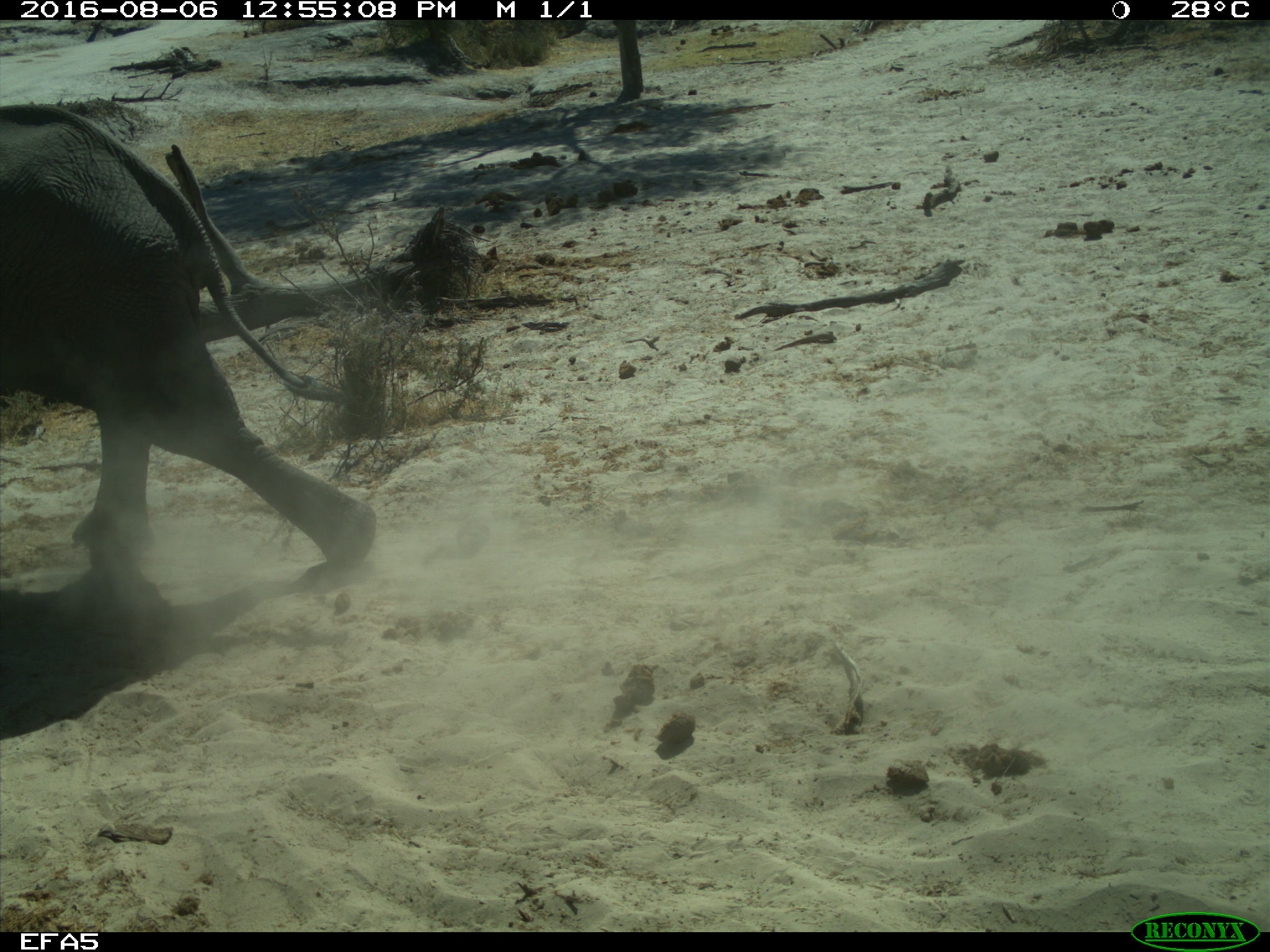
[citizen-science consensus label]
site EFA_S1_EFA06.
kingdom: Animalia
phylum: Chordata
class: Mammalia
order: Proboscidea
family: Elephantidae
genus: Loxodonta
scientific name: Loxodonta africana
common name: african bush elephant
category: elephant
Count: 1.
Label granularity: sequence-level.